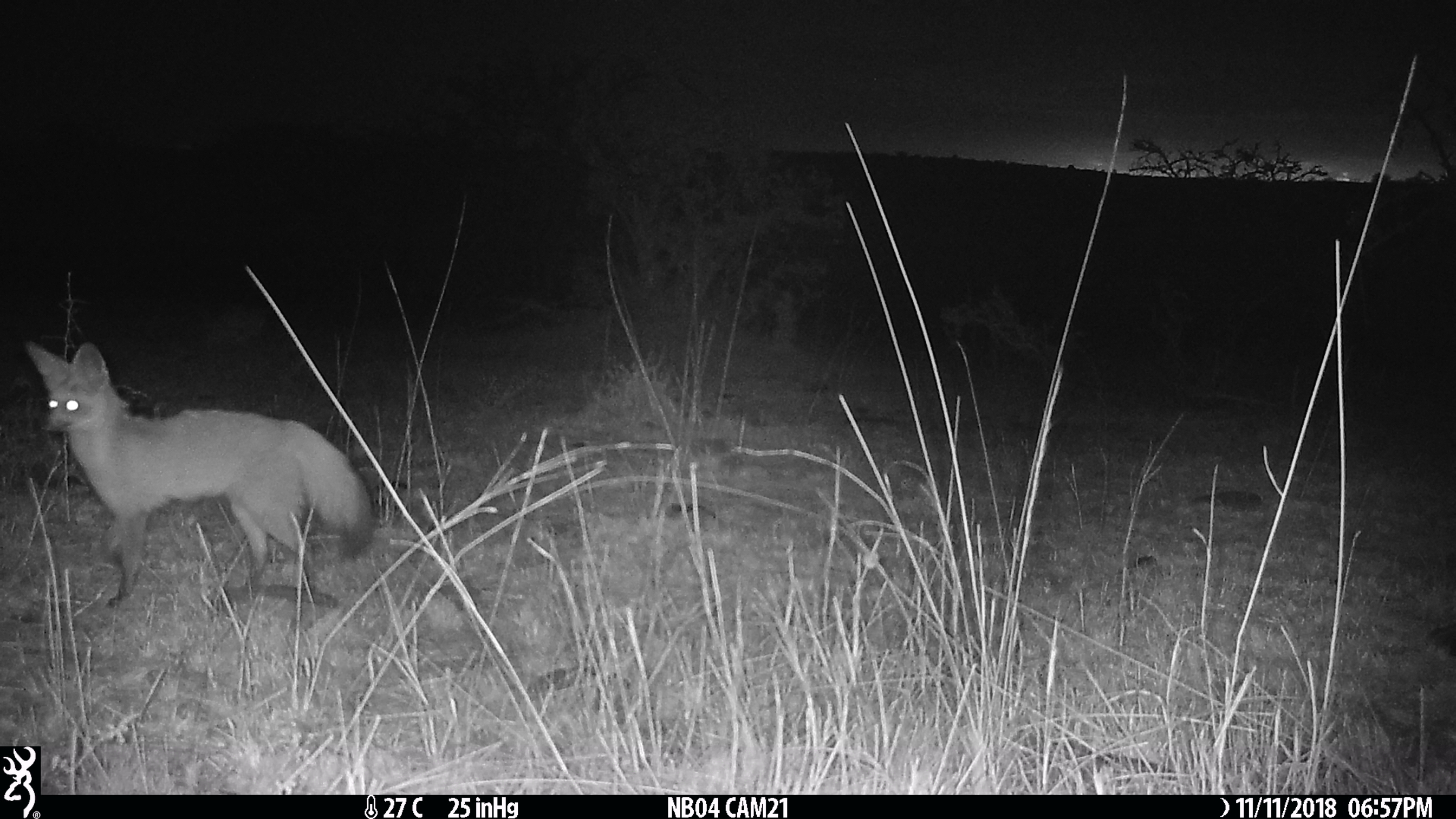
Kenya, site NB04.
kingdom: Animalia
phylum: Chordata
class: Mammalia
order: Carnivora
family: Canidae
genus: Otocyon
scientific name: Otocyon megalotis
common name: bat-eared fox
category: bateared fox